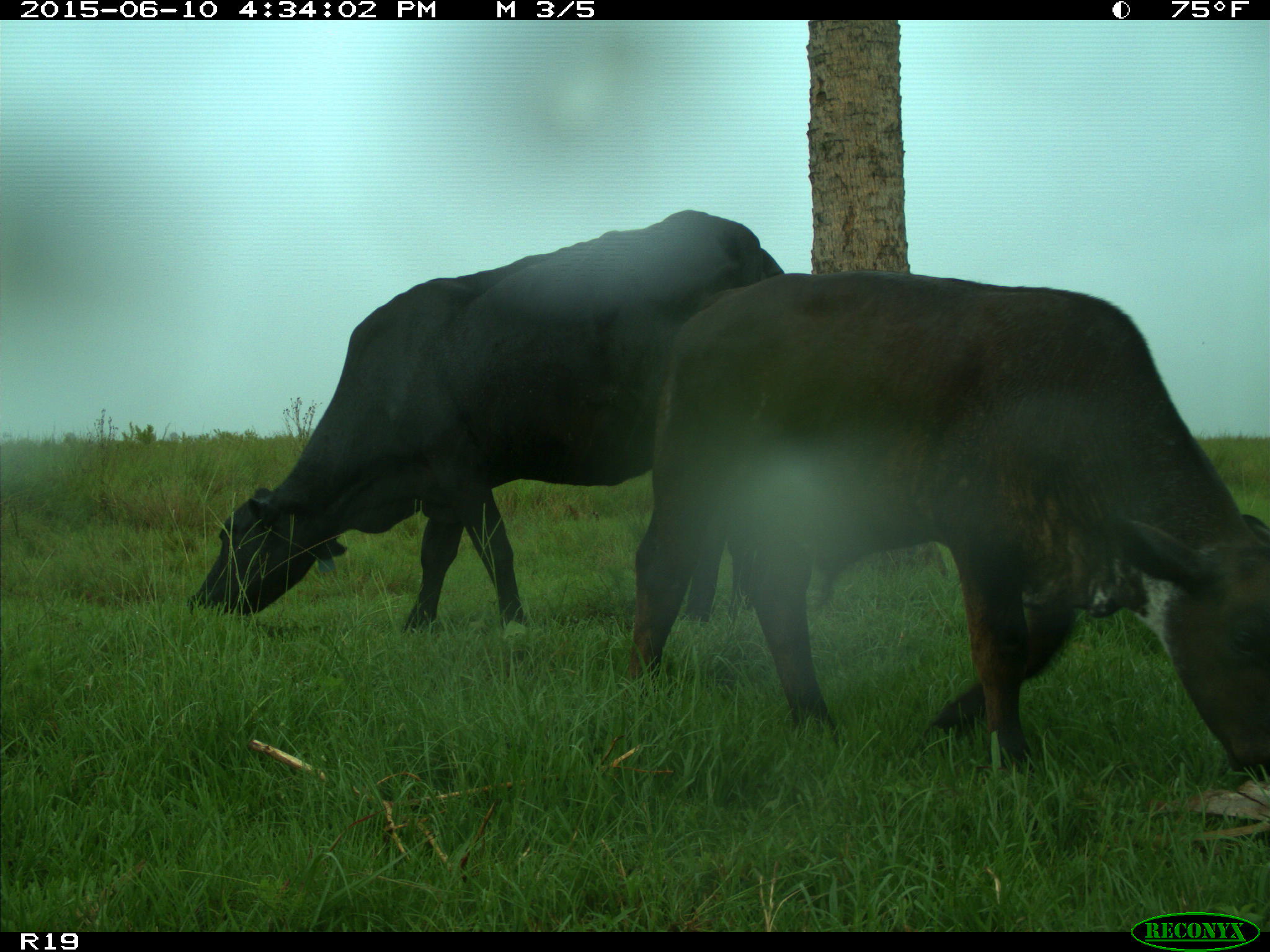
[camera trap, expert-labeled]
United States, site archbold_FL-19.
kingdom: Animalia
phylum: Chordata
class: Mammalia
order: Artiodactyla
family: Bovidae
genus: Bos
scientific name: Bos taurus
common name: domestic cow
Bos taurus (domestic cow).